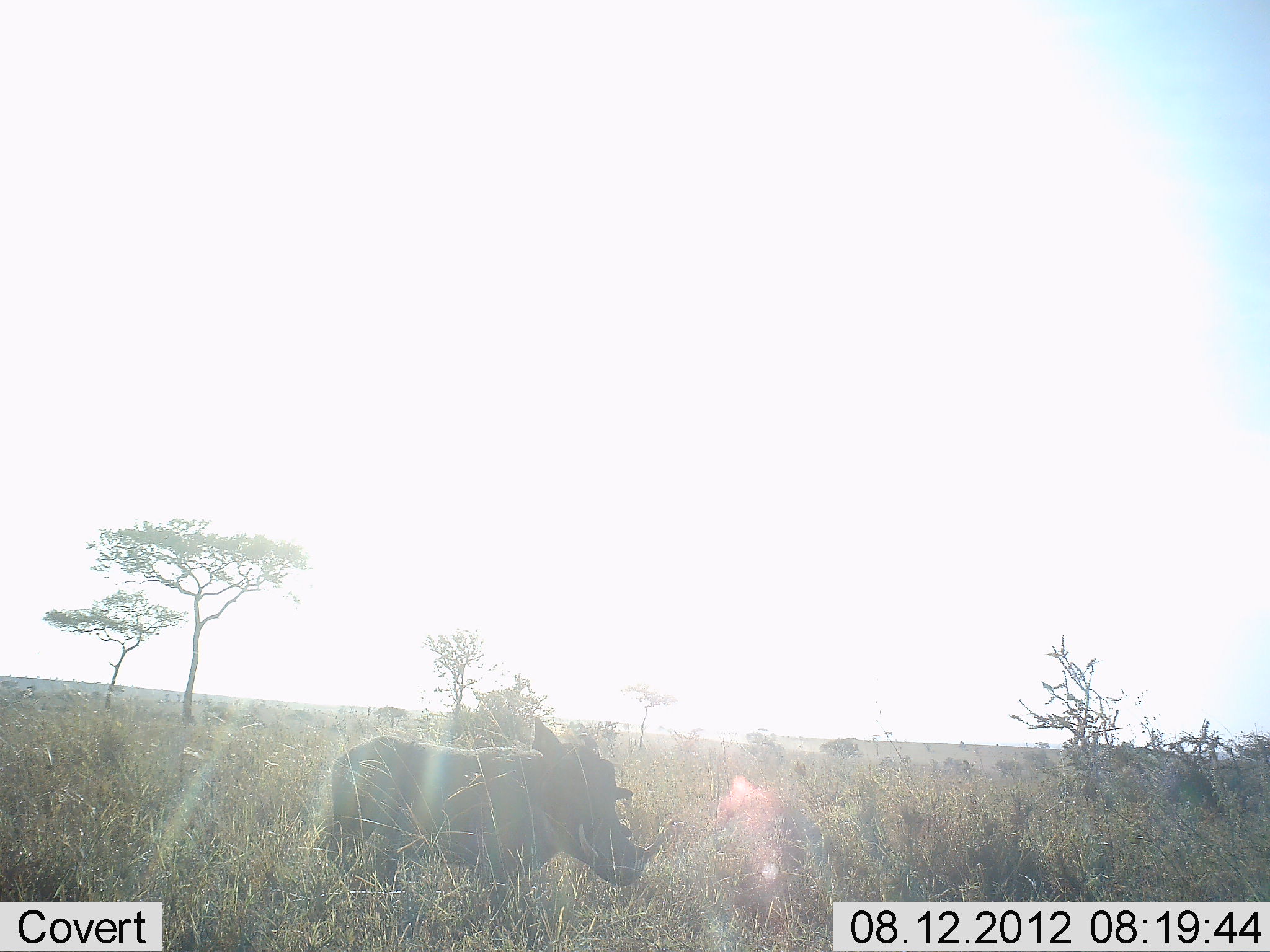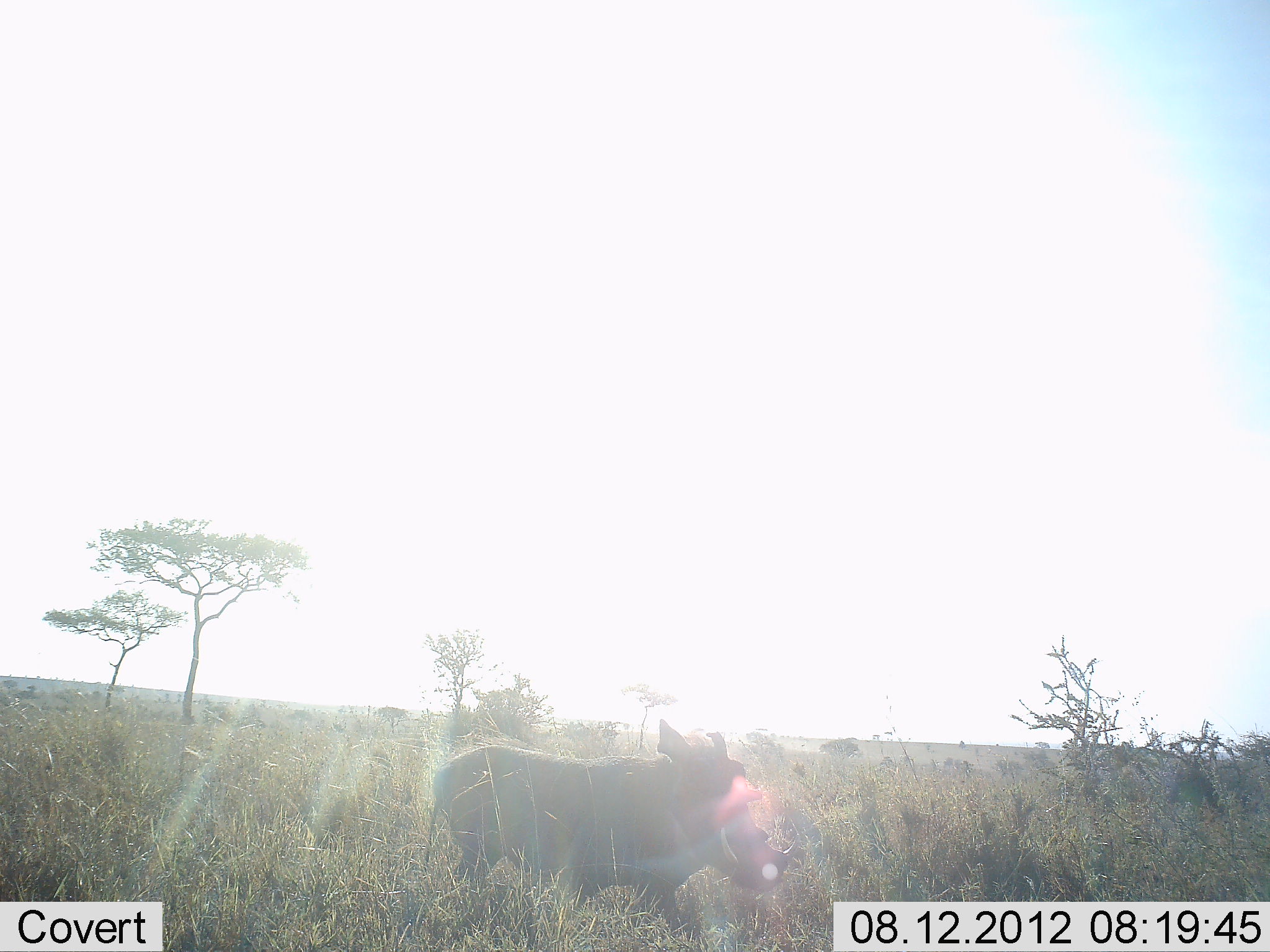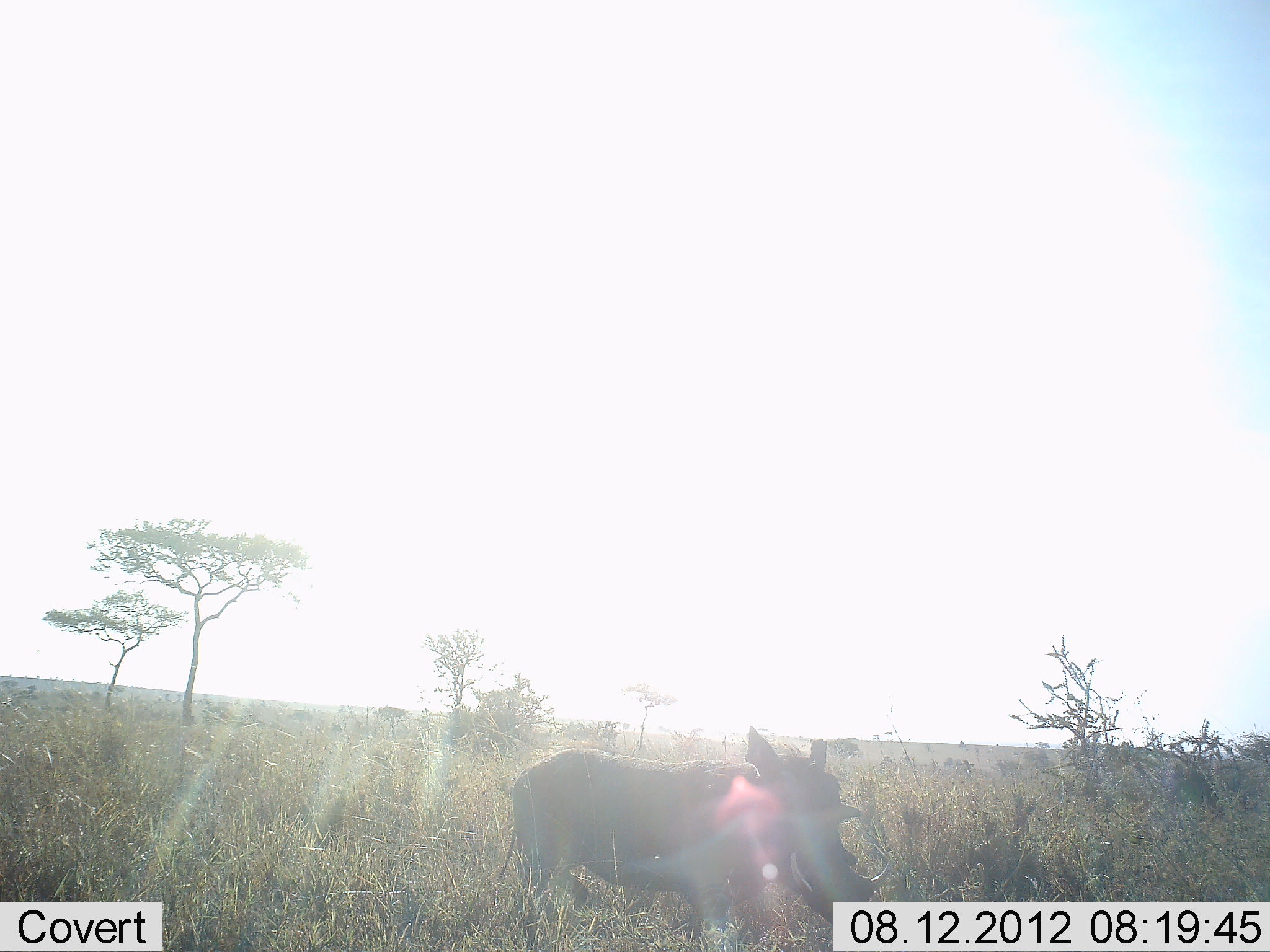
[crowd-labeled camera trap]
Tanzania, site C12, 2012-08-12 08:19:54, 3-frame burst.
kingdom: Animalia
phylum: Chordata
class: Mammalia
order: Artiodactyla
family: Suidae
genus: Phacochoerus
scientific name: Phacochoerus africanus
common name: warthog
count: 1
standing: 20%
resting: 0%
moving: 80%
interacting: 0%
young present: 0%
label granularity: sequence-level